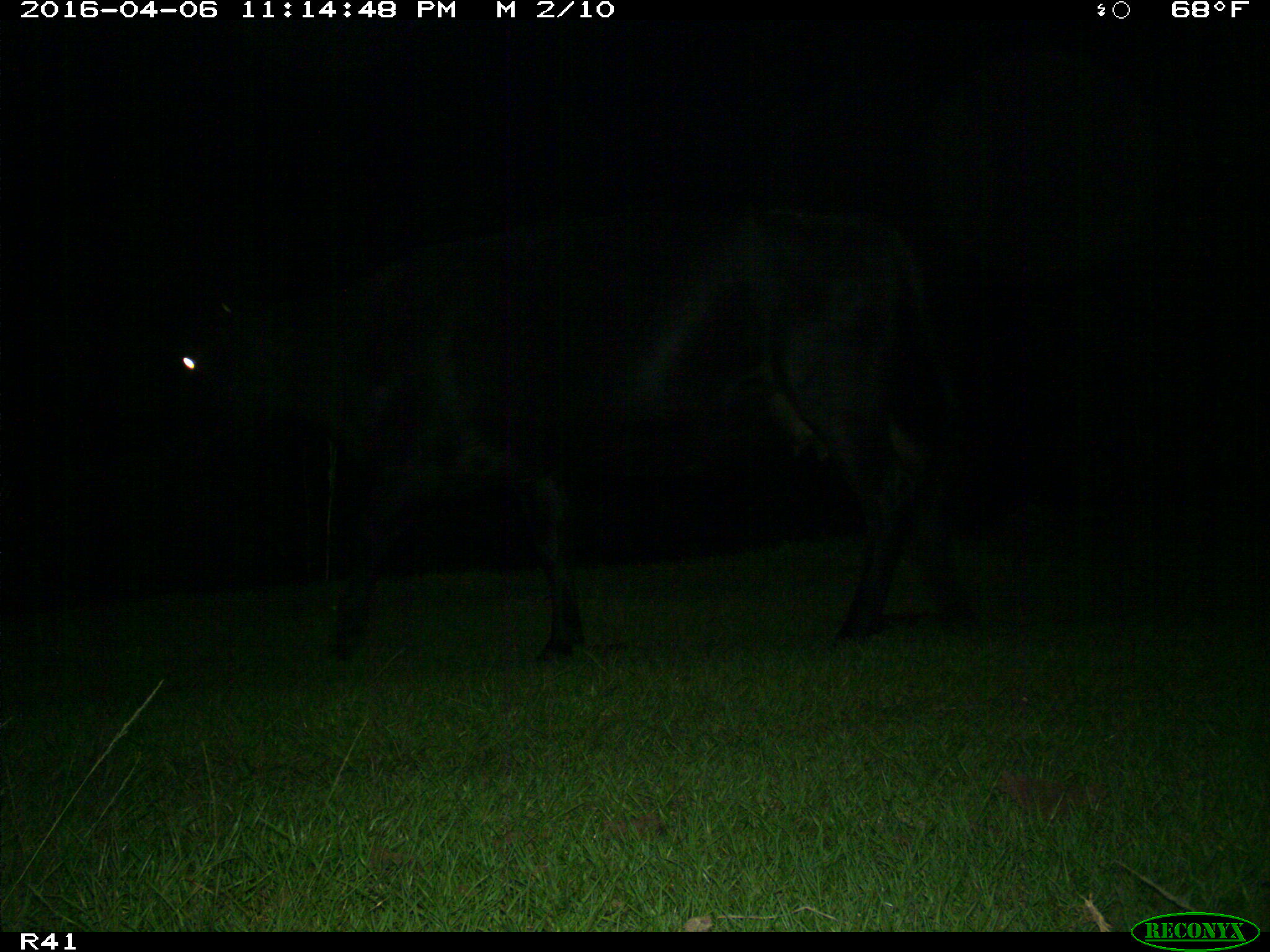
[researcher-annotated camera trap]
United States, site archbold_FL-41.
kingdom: Animalia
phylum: Chordata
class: Mammalia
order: Artiodactyla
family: Bovidae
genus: Bos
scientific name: Bos taurus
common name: domestic cow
Bos taurus (domestic cow).